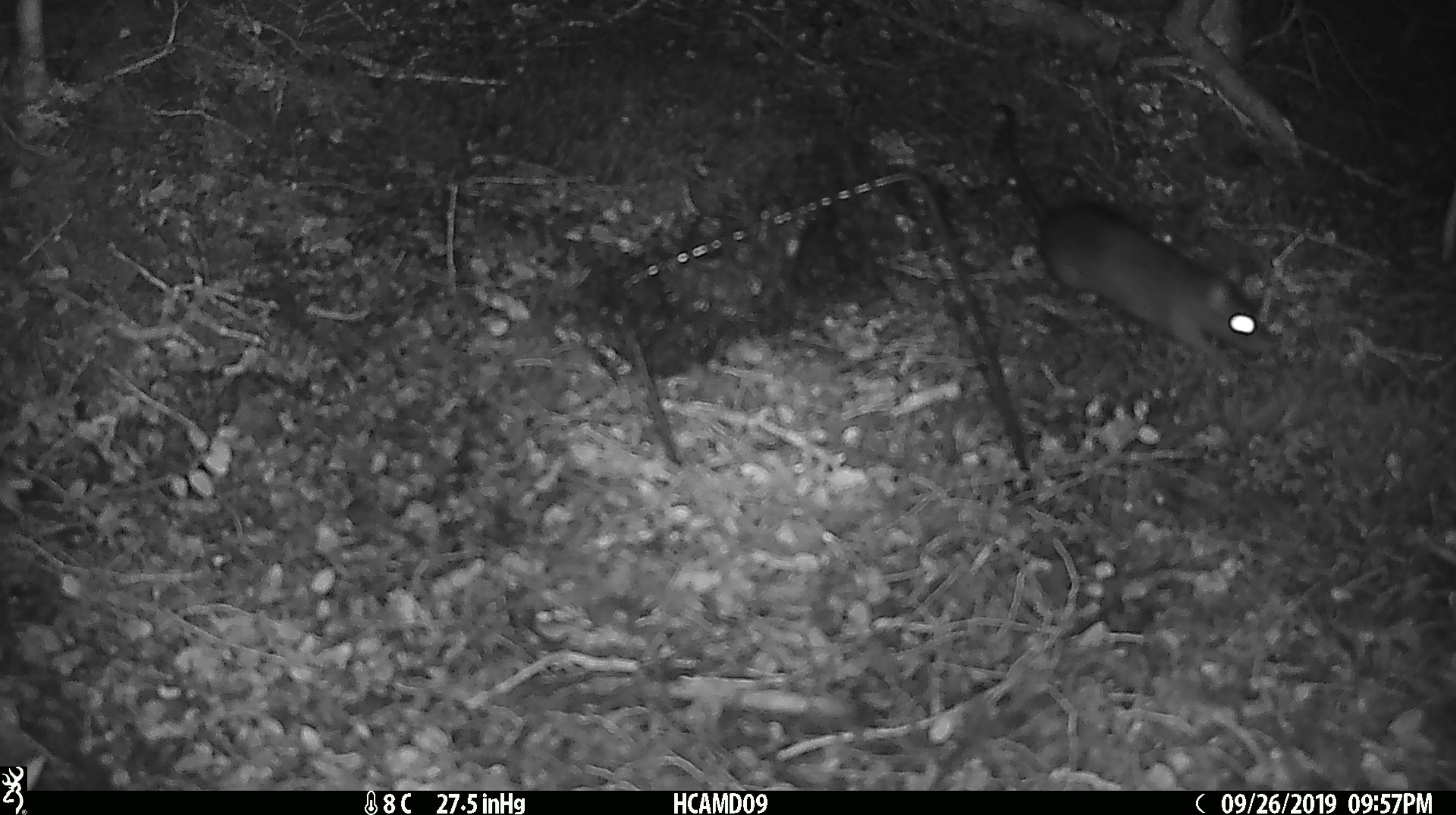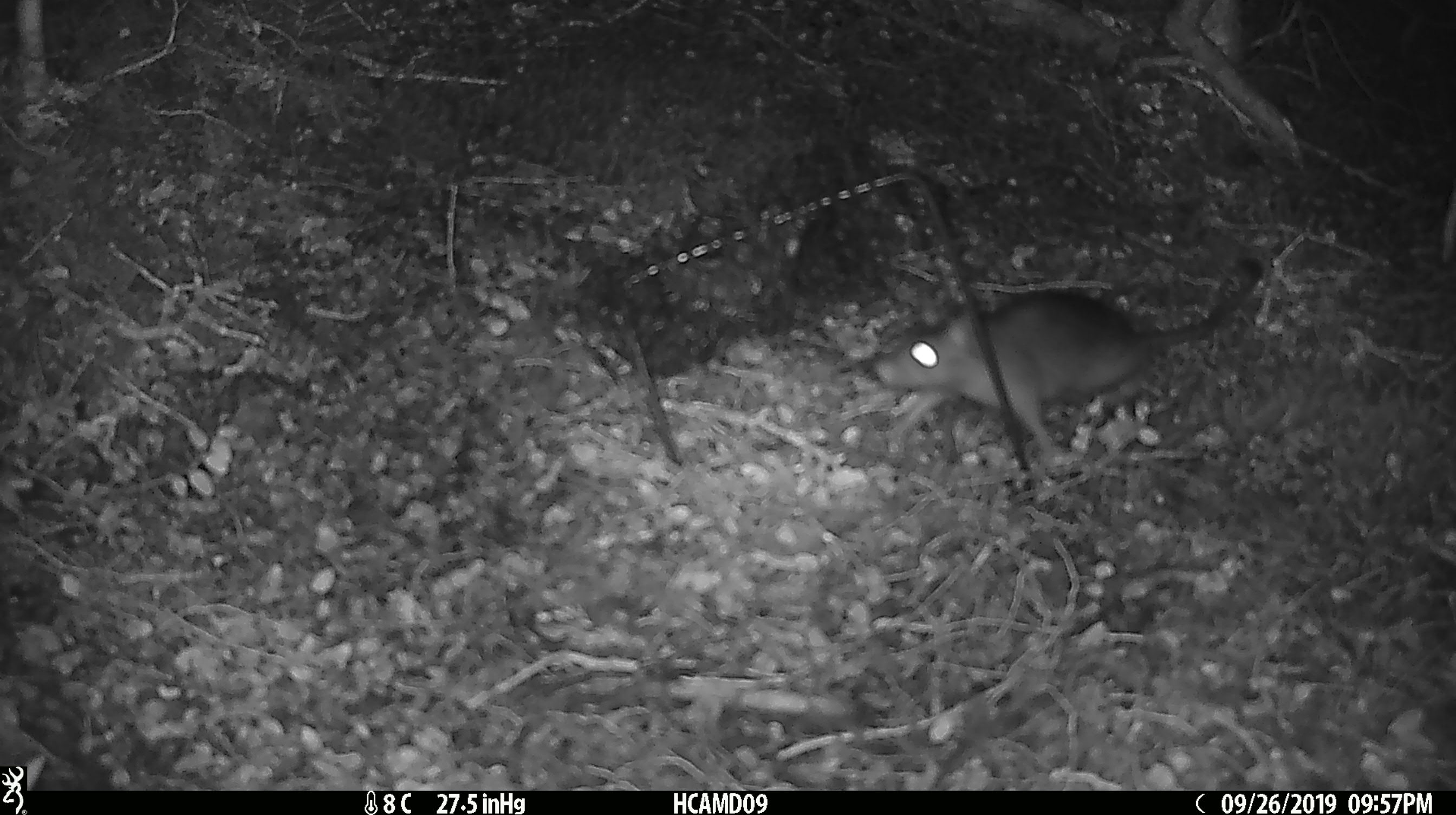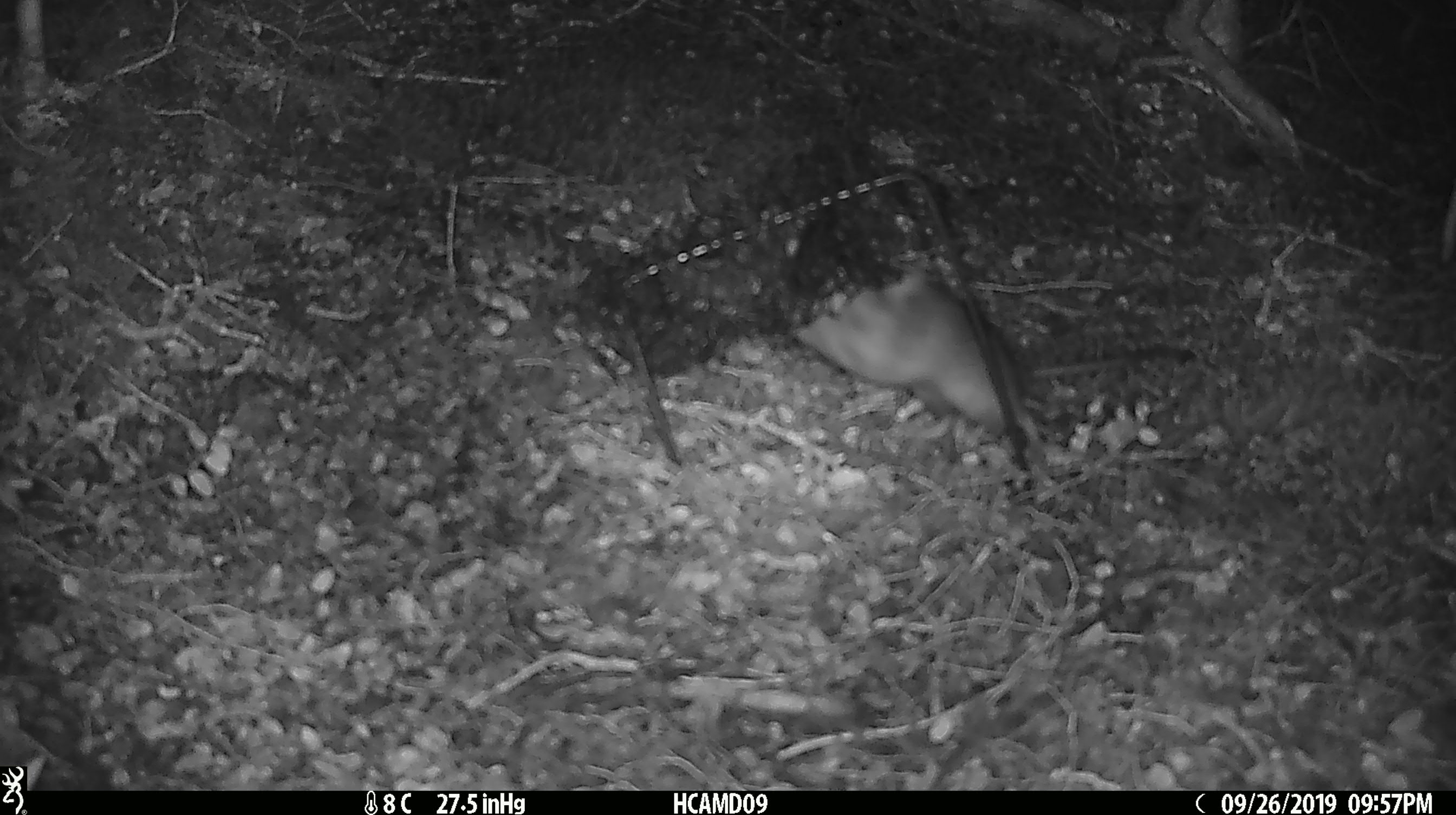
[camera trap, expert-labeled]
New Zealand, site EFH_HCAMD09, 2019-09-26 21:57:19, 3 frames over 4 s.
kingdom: Animalia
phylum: Chordata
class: Mammalia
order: Rodentia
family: Muridae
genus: Rattus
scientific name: Rattus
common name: rat